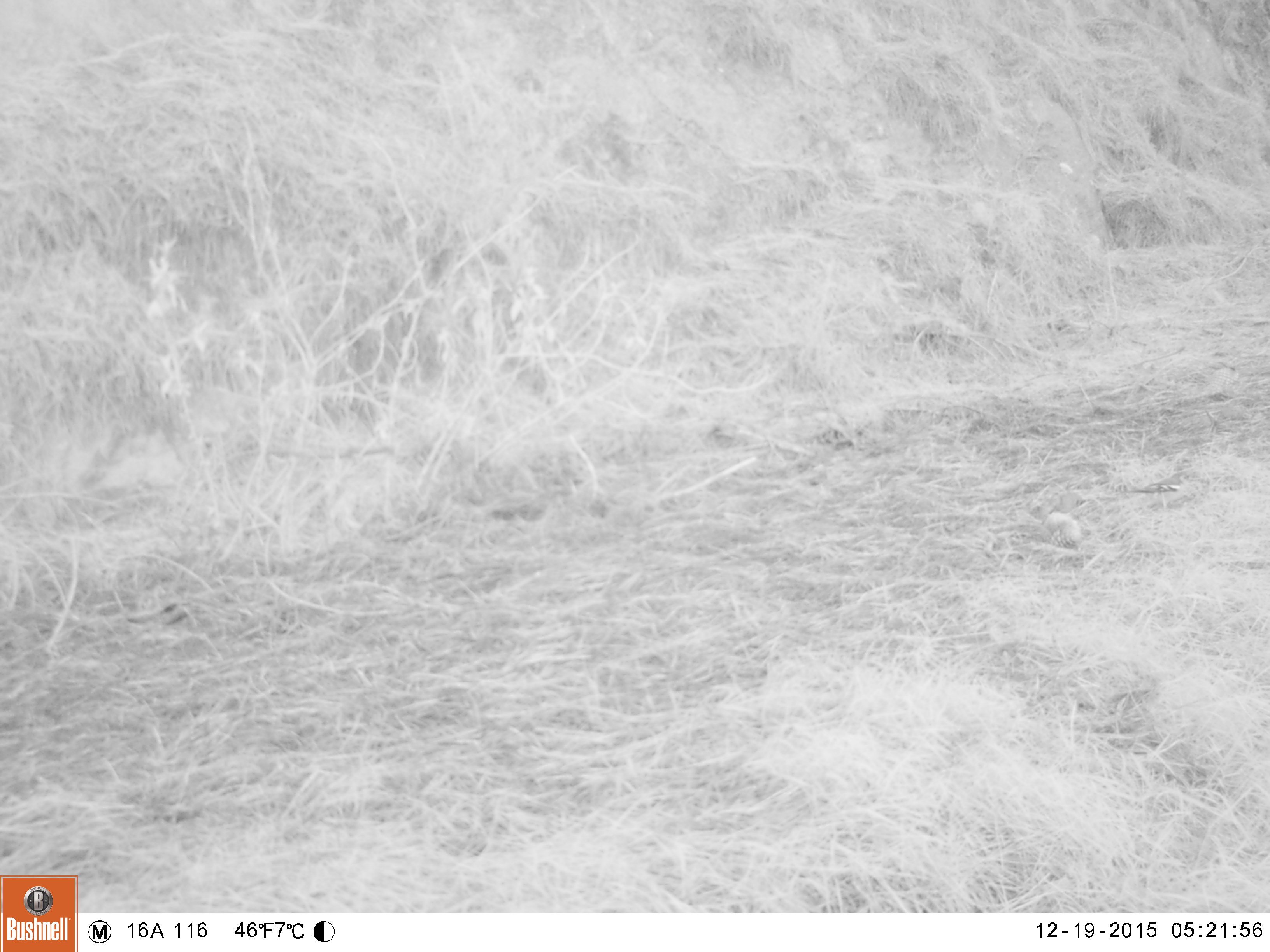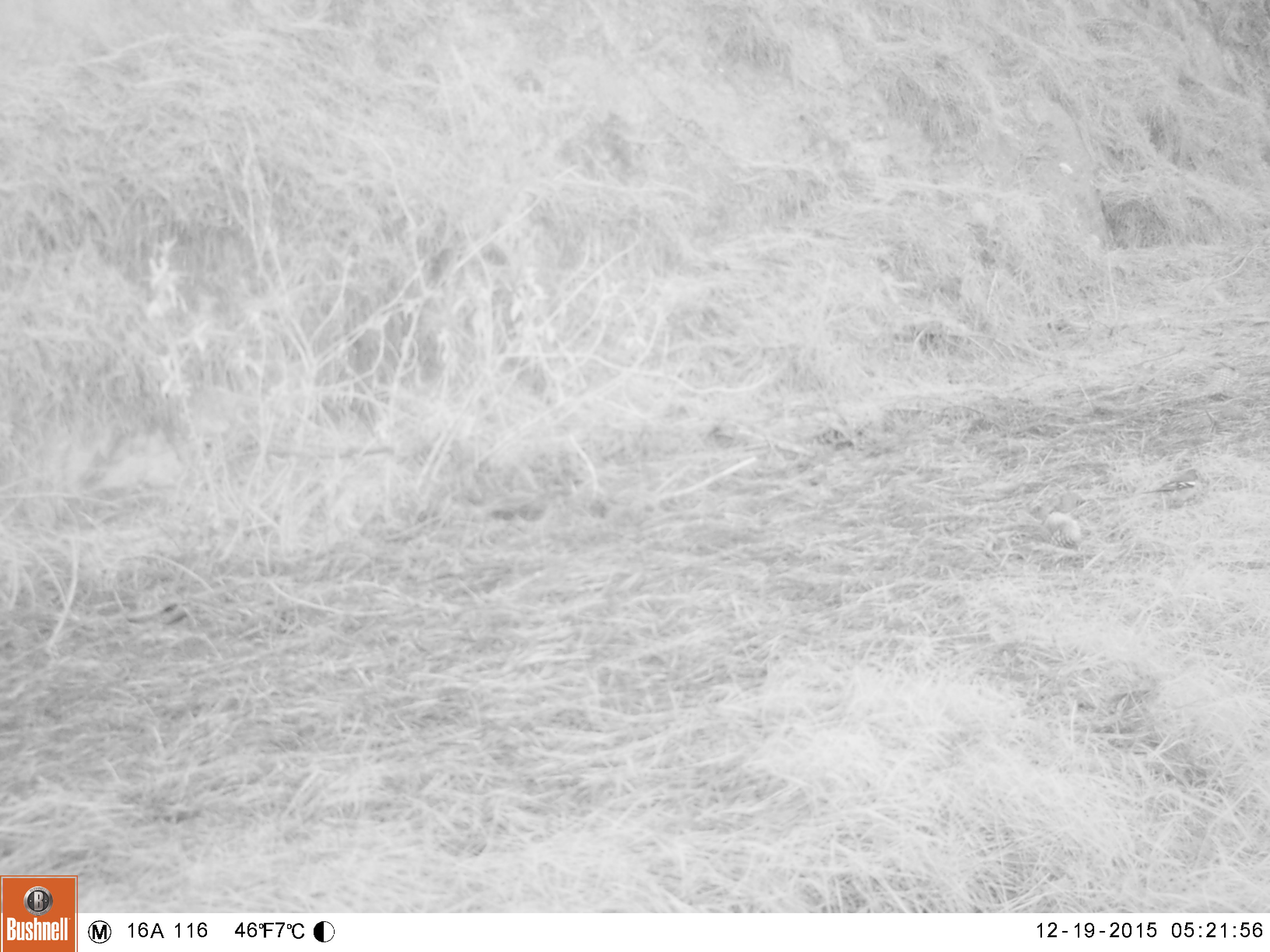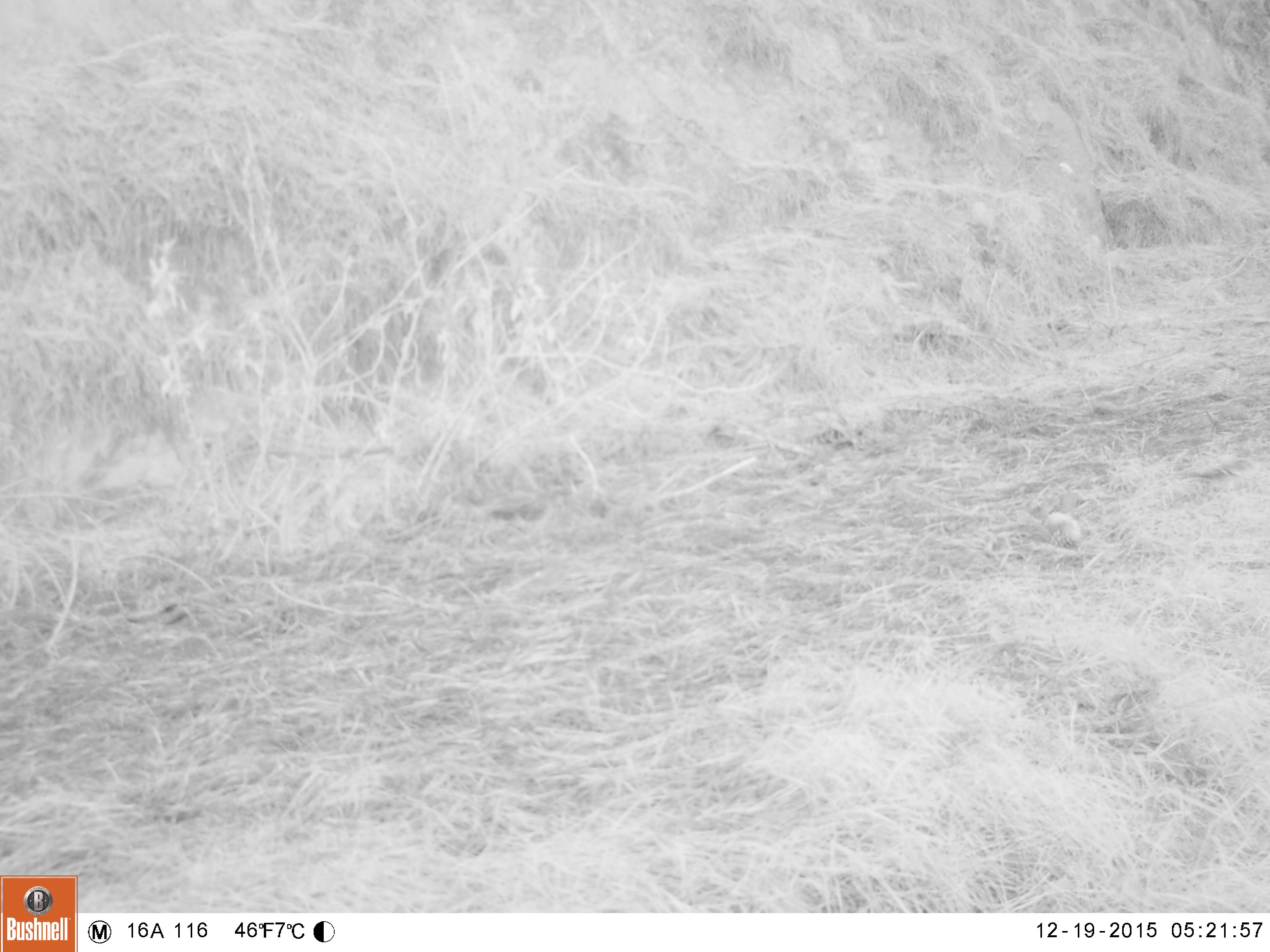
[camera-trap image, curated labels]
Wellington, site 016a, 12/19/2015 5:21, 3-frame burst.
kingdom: Animalia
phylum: Chordata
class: Aves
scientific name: Aves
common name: bird